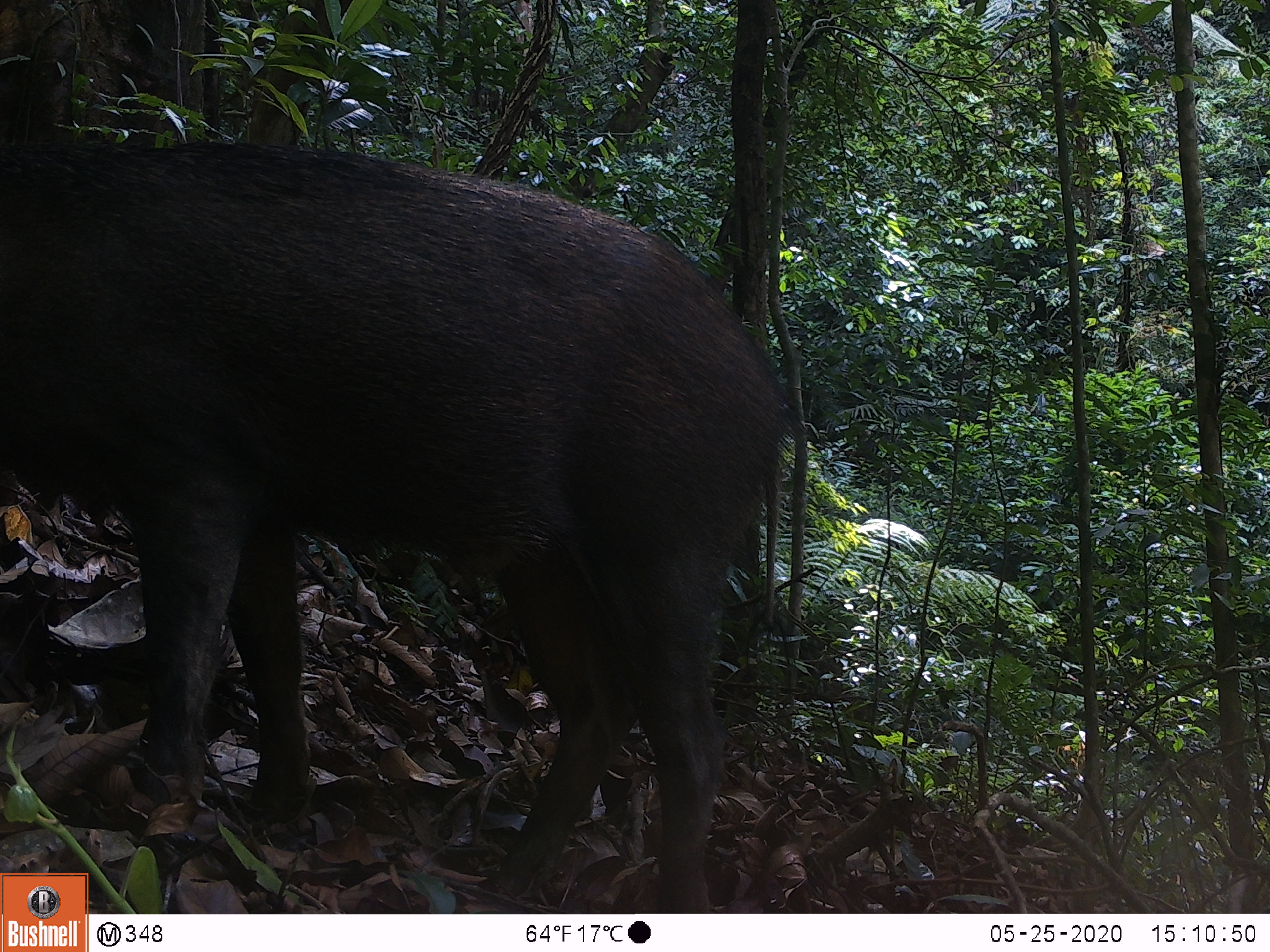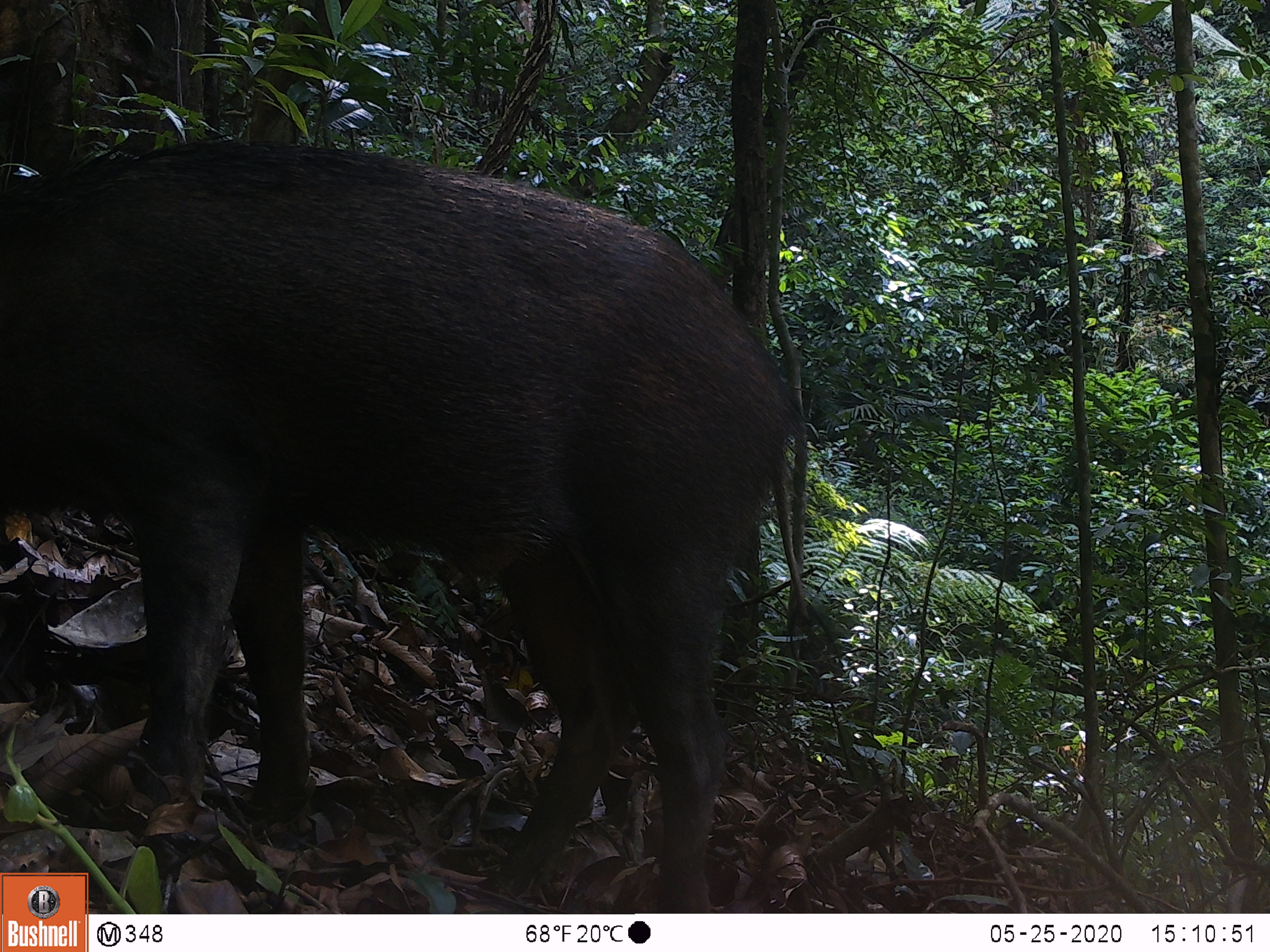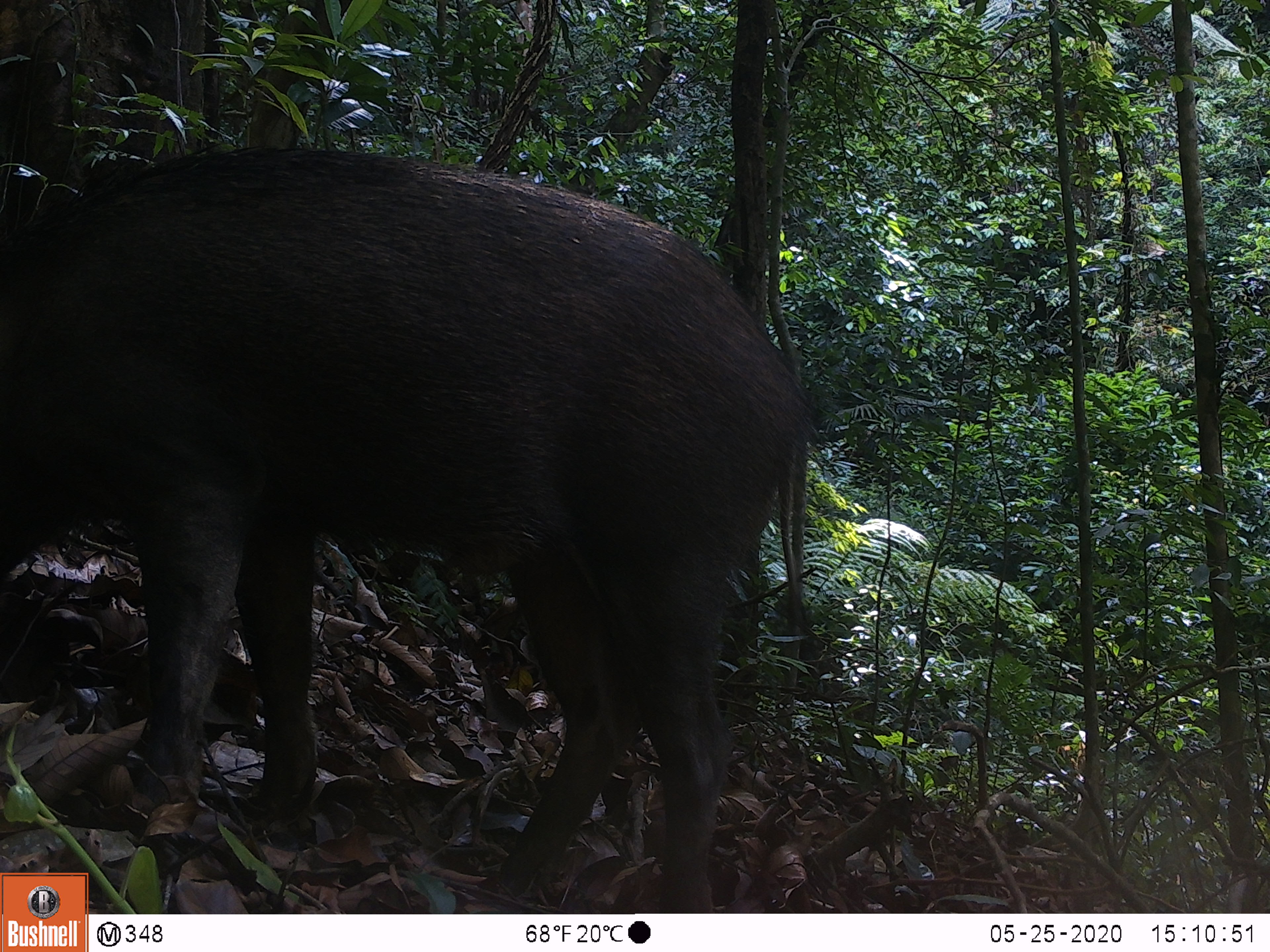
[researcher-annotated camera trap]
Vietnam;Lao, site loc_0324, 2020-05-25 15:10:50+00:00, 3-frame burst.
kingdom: Animalia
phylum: Chordata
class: Mammalia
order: Artiodactyla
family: Suidae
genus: Sus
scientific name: Sus scrofa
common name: eurasian wild pig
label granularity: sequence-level